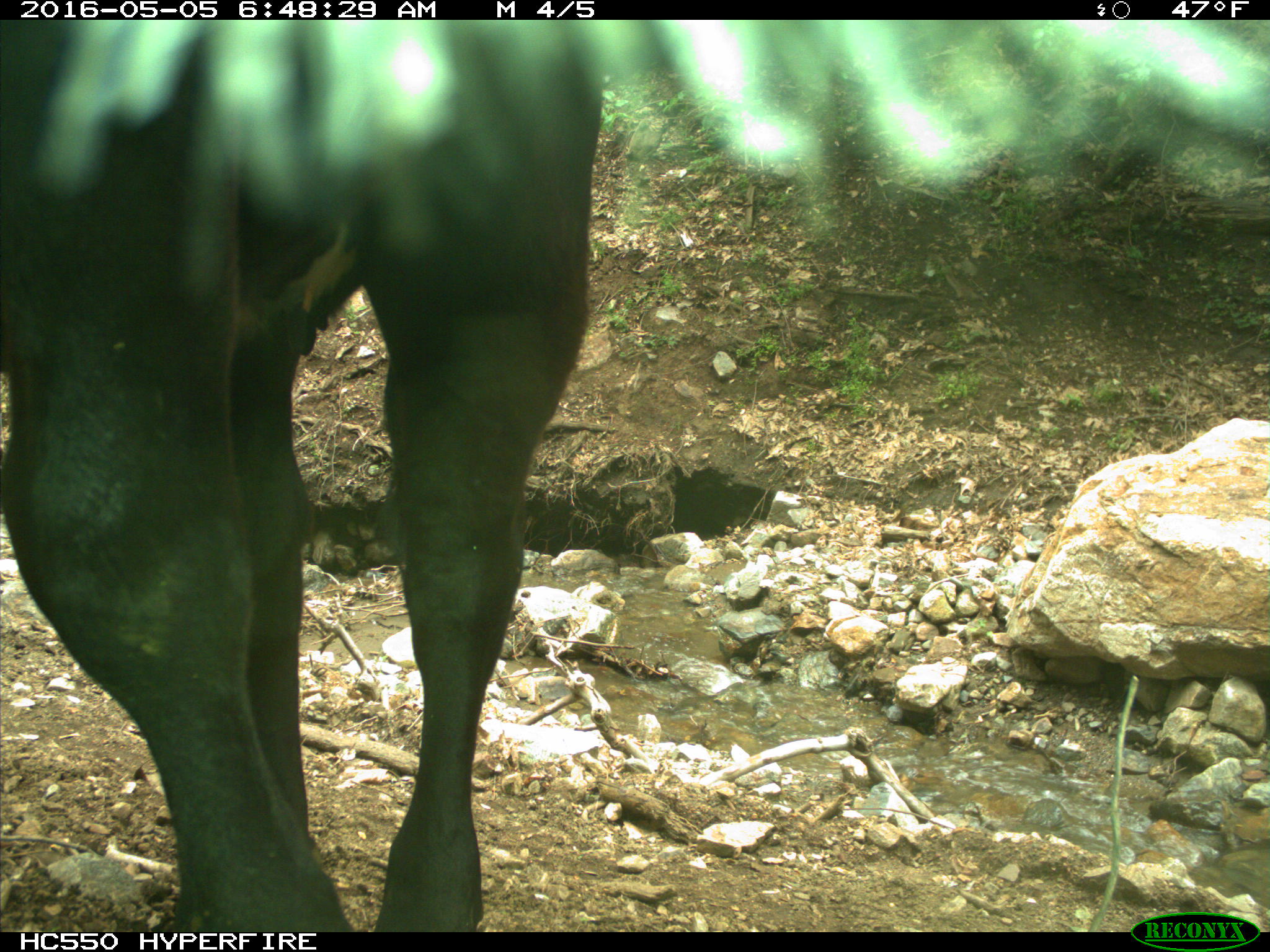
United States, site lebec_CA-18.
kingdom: Animalia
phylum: Chordata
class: Mammalia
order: Artiodactyla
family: Bovidae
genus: Bos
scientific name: Bos taurus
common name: domestic cow